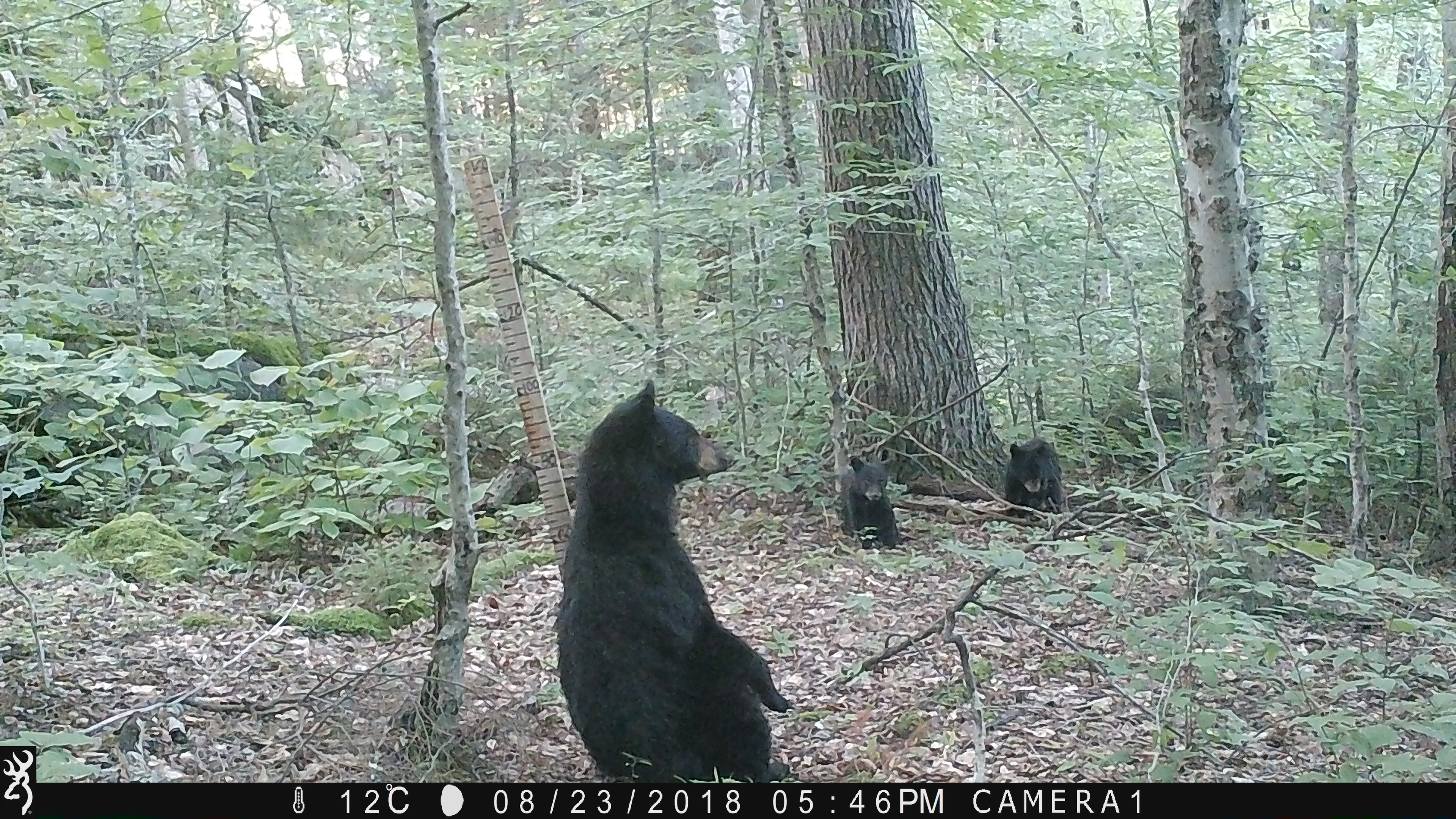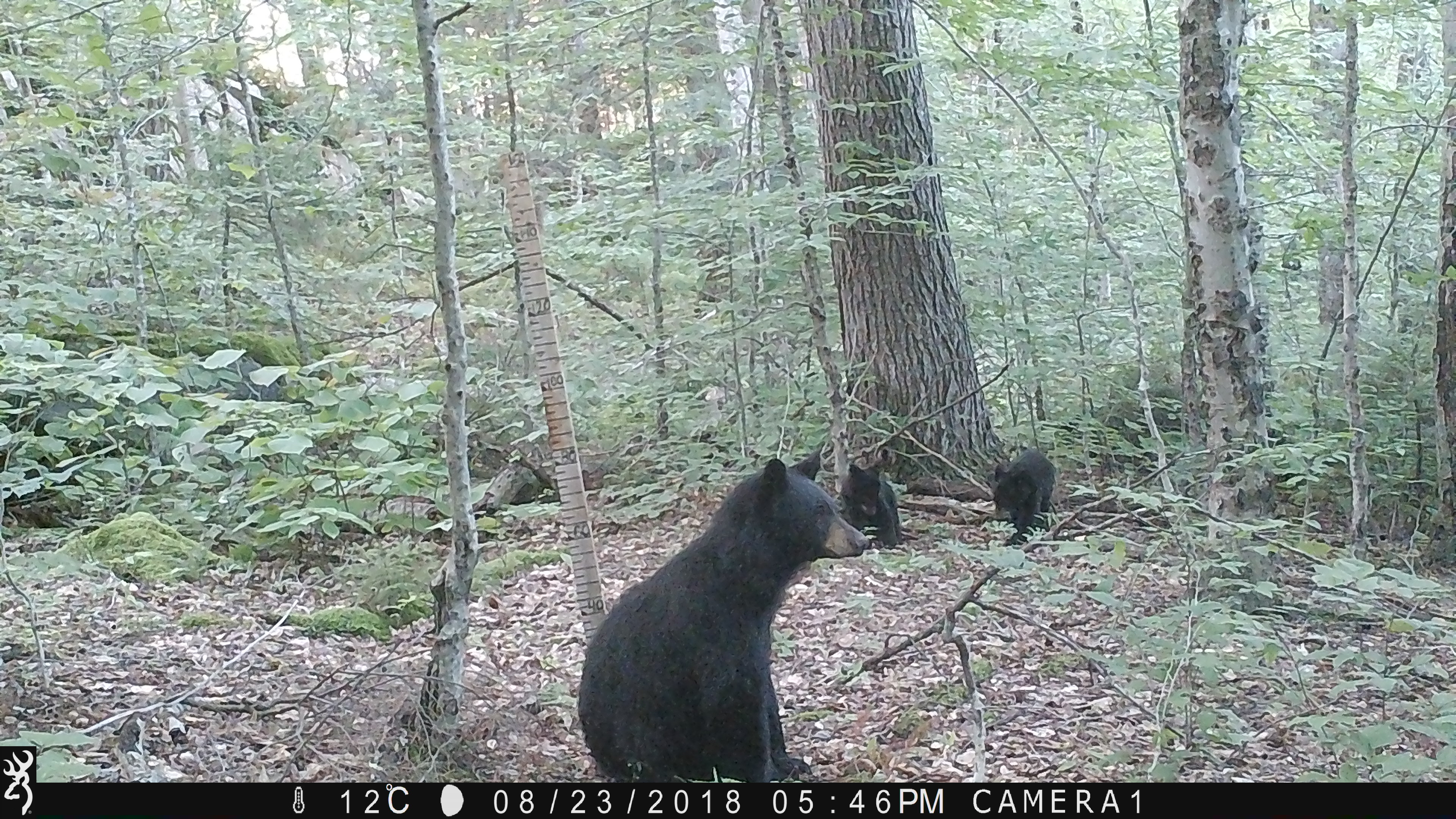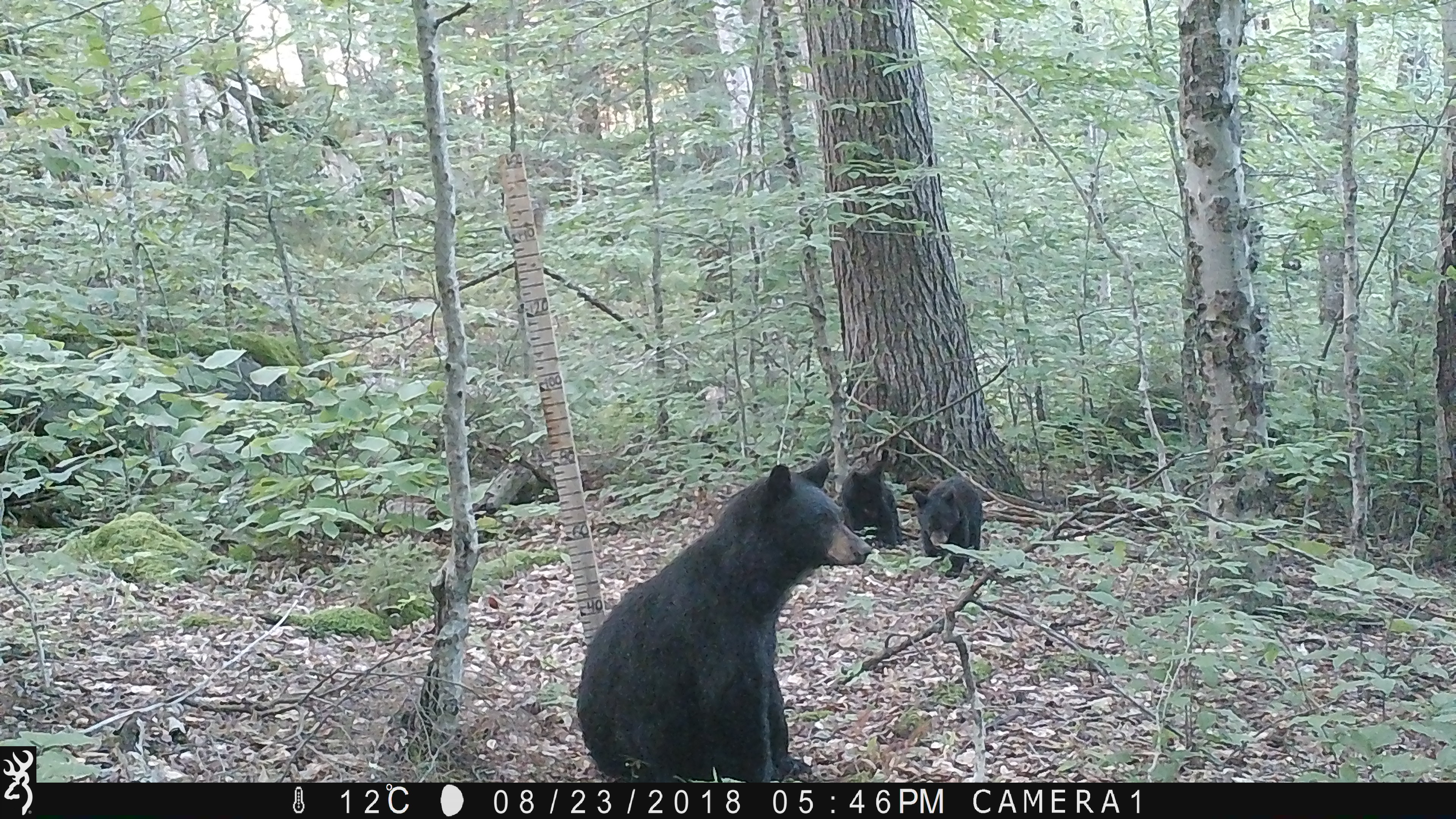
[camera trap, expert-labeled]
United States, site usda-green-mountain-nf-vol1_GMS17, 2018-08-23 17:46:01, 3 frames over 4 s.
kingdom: Animalia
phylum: Chordata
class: Mammalia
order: Carnivora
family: Ursidae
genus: Ursus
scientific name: Ursus americanus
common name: black bear